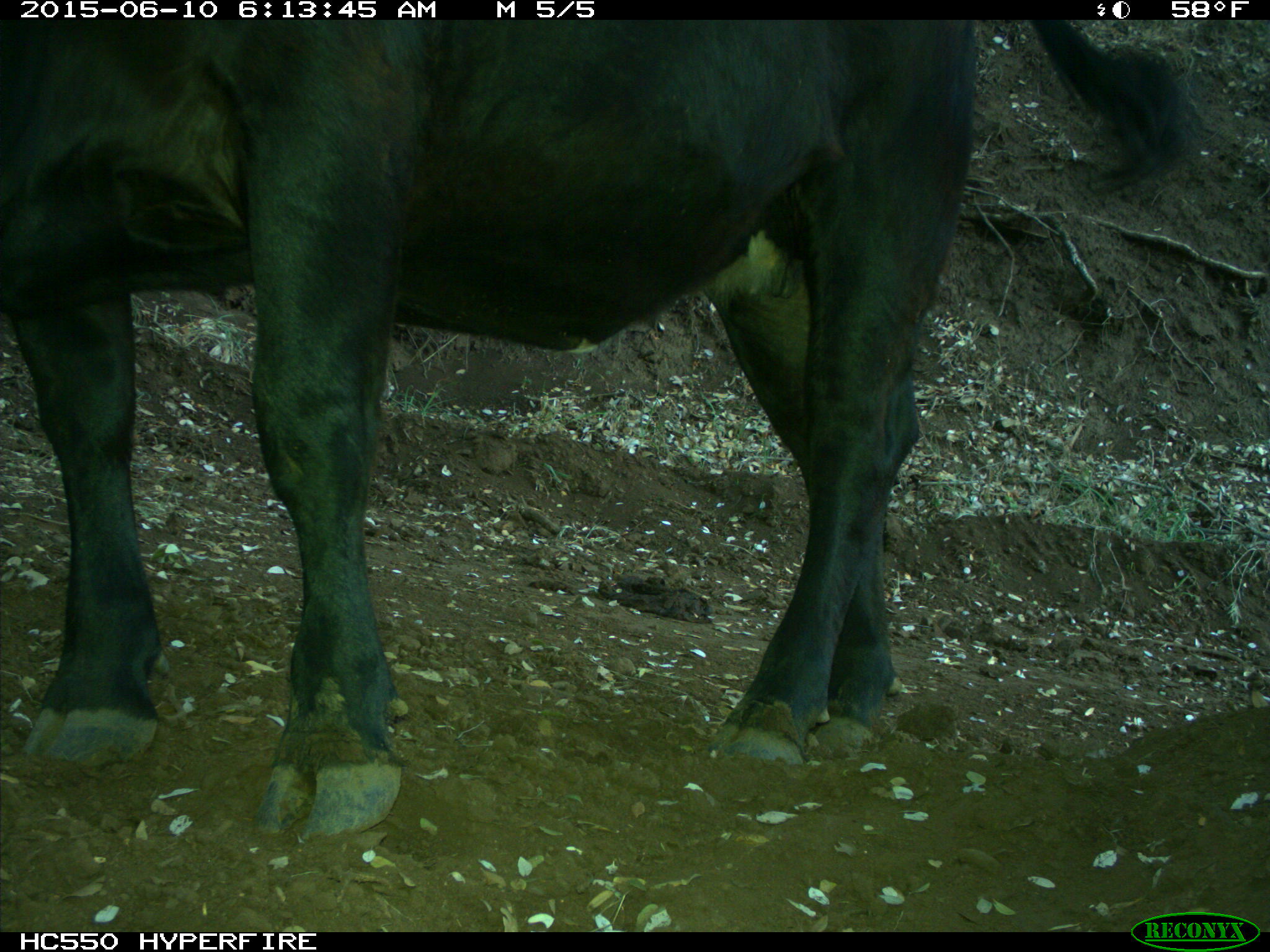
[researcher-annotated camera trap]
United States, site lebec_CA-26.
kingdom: Animalia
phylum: Chordata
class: Mammalia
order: Artiodactyla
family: Bovidae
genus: Bos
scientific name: Bos taurus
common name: domestic cow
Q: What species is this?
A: Bos taurus (domestic cow).